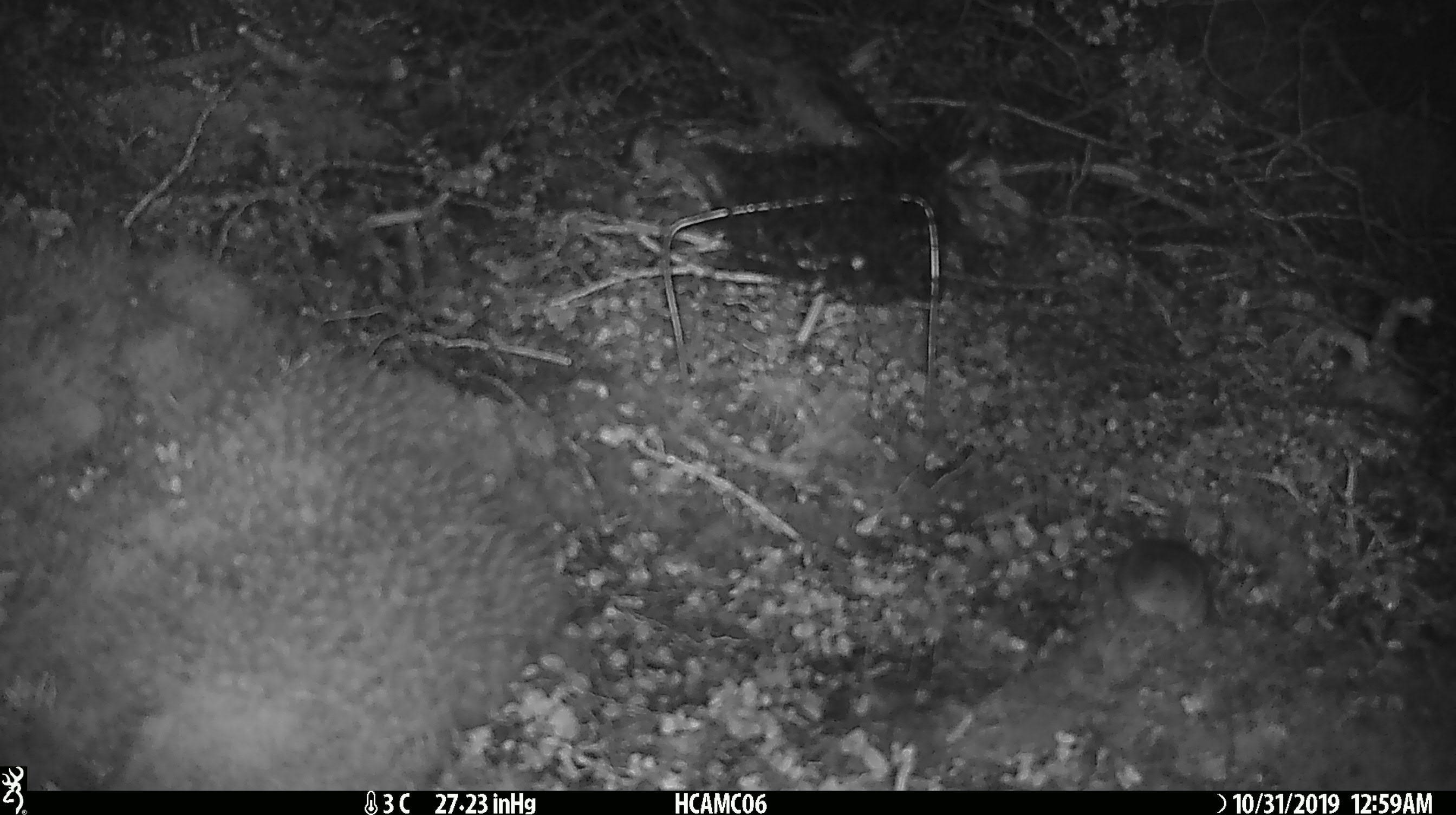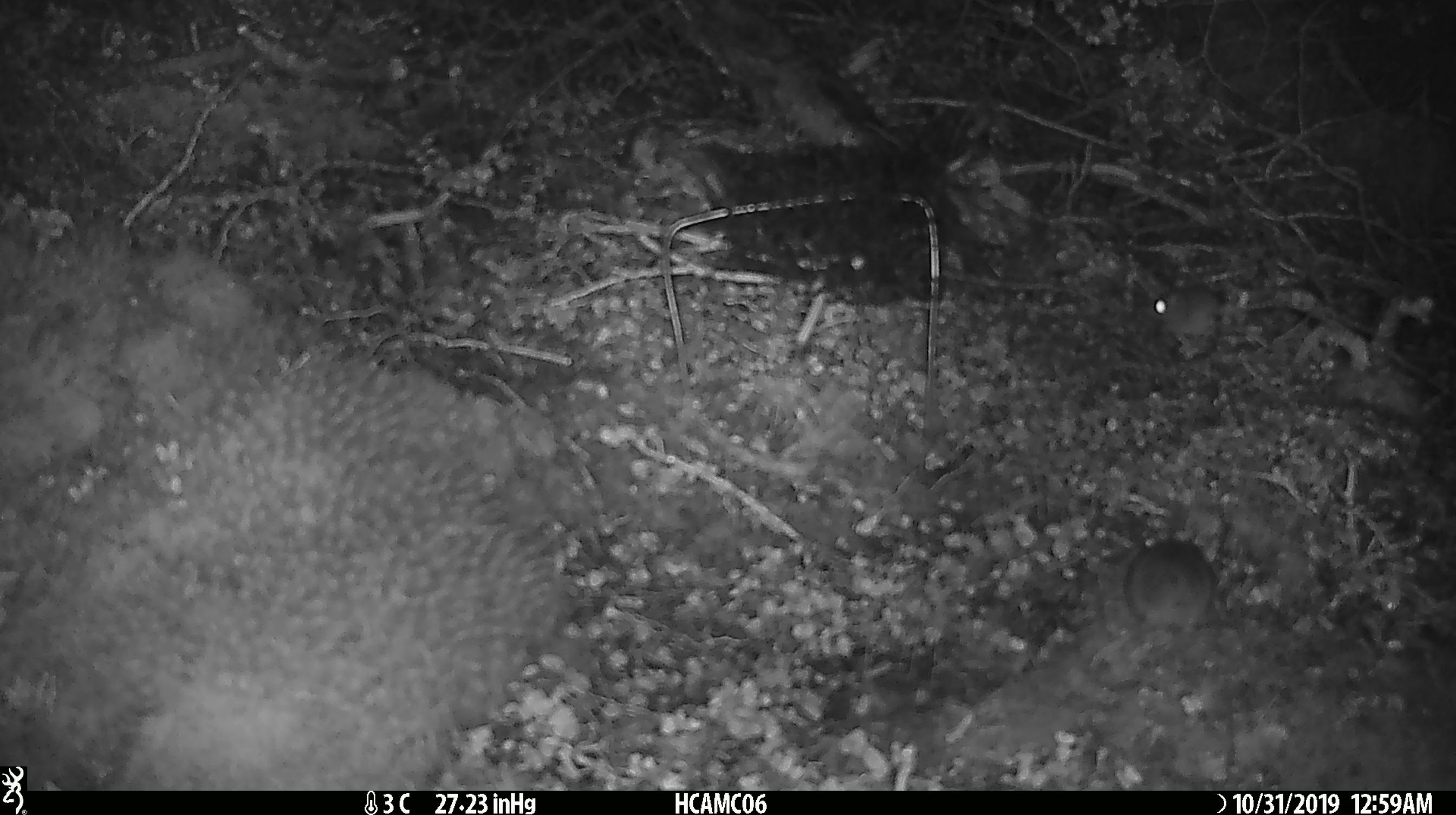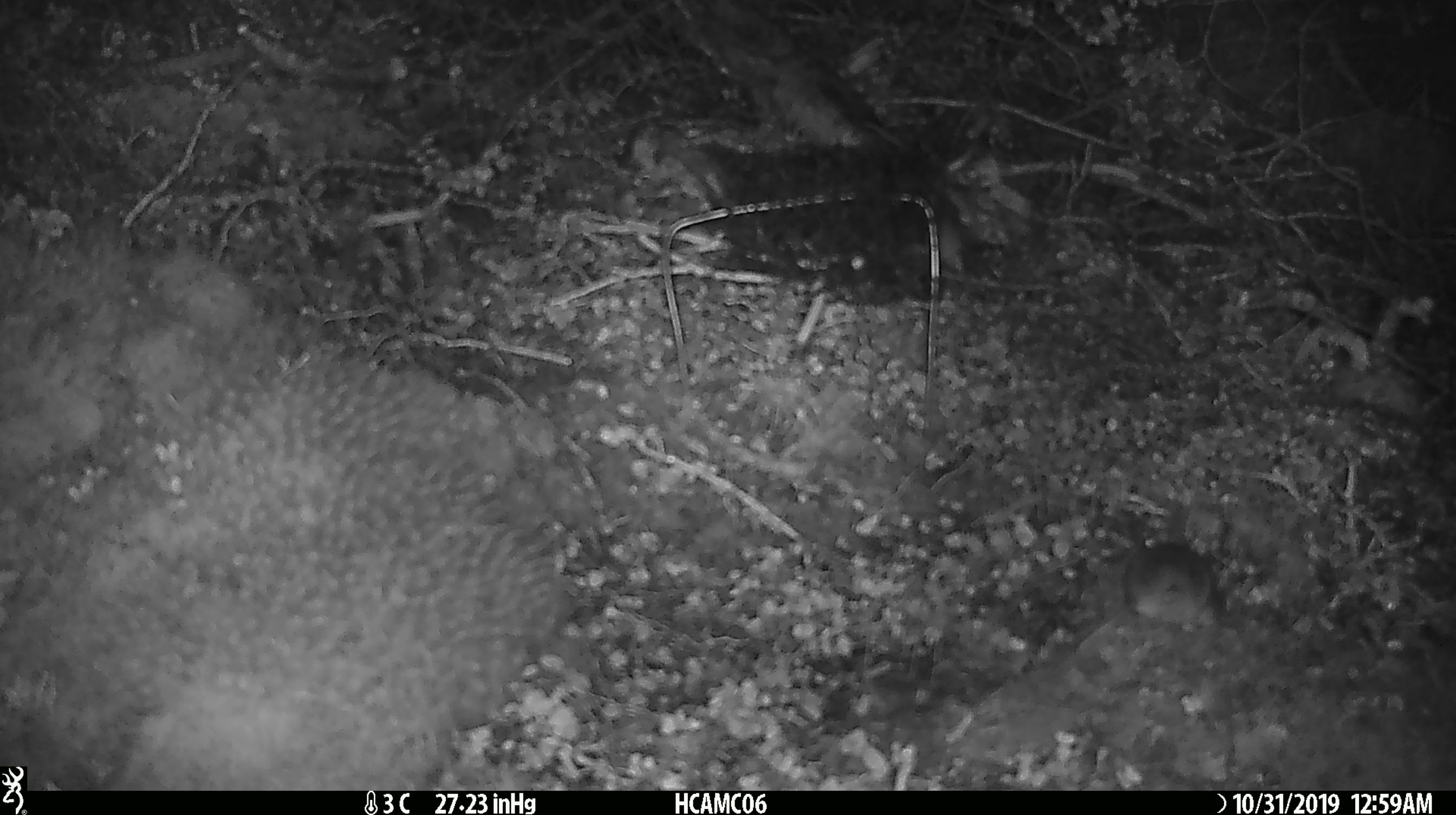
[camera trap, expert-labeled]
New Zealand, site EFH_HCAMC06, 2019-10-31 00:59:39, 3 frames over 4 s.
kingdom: Animalia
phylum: Chordata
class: Mammalia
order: Rodentia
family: Muridae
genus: Mus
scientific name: Mus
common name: mouse